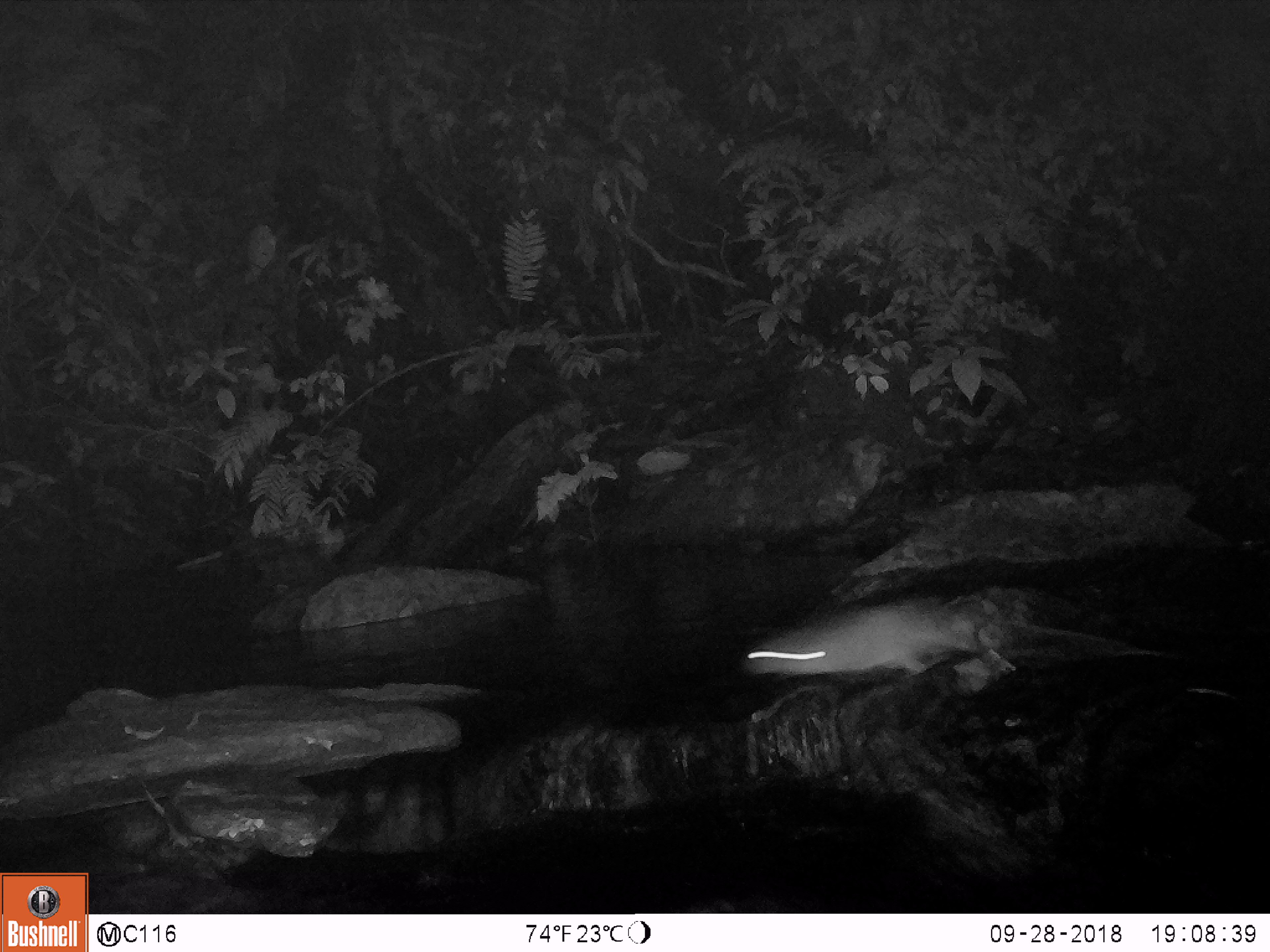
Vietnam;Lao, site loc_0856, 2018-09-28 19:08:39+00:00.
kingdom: Animalia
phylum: Chordata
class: Mammalia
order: Rodentia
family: Muridae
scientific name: Muridae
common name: old-world mice and rats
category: unidentified murid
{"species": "unidentified murid (old-world mice and rats) (Muridae)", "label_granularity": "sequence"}